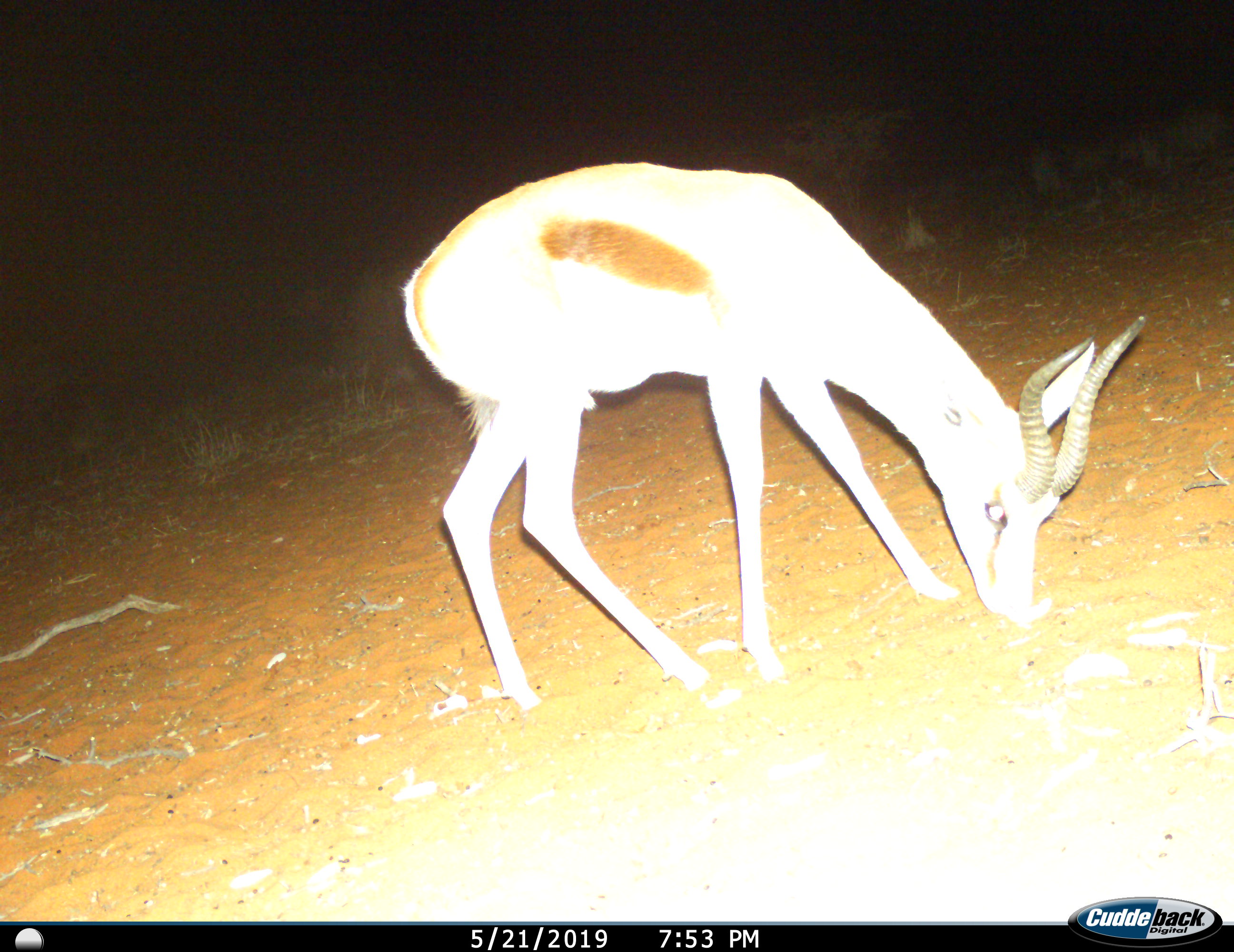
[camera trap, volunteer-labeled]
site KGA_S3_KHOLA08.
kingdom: Animalia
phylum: Chordata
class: Mammalia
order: Artiodactyla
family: Bovidae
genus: Antidorcas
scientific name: Antidorcas marsupialis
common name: springbok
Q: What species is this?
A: Springbok (Antidorcas marsupialis).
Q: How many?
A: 1.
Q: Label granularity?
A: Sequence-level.